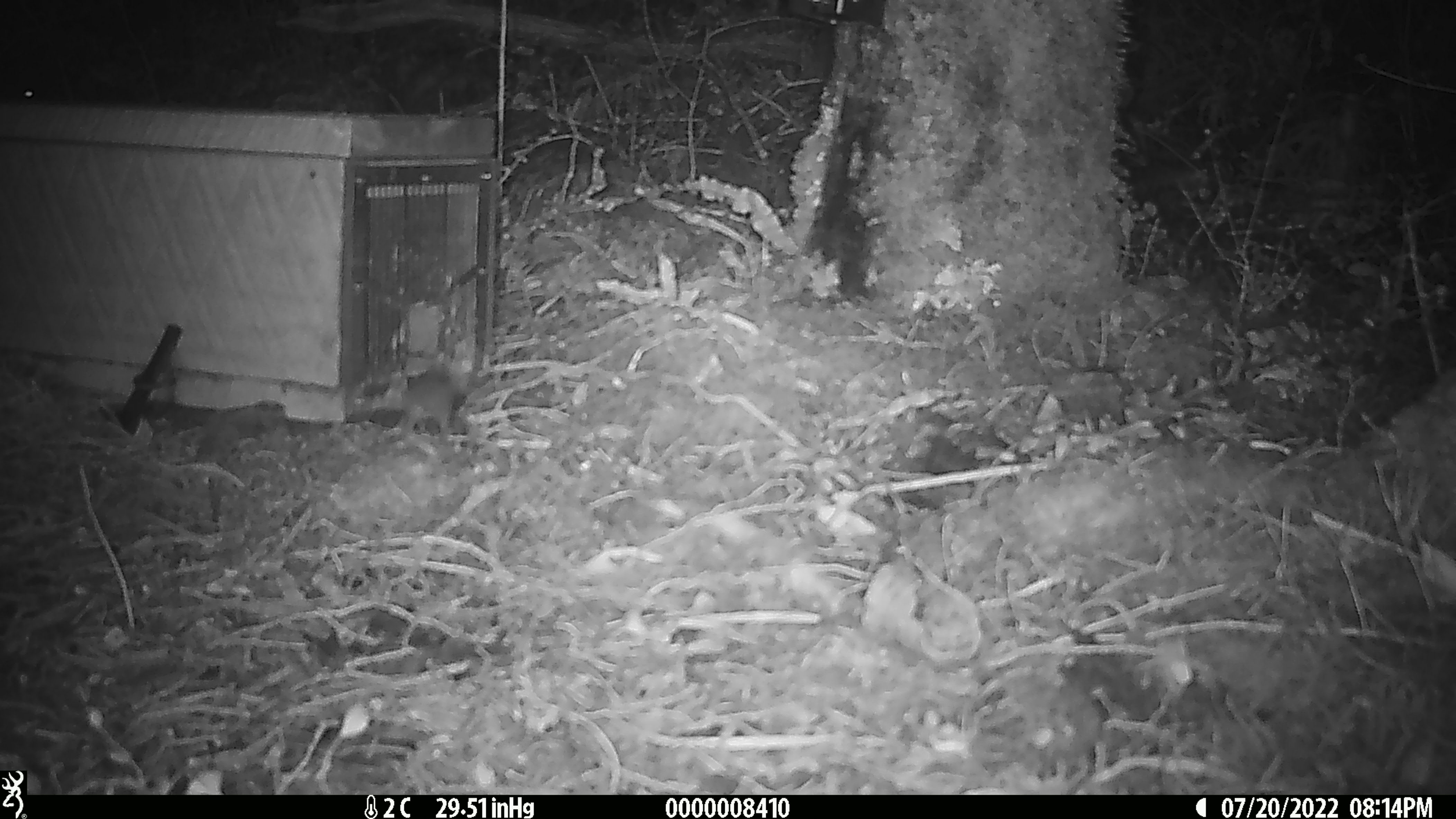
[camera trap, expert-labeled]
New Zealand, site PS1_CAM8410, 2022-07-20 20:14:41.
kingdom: Animalia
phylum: Chordata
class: Mammalia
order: Rodentia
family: Muridae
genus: Mus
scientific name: Mus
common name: mouse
Mouse (Mus).